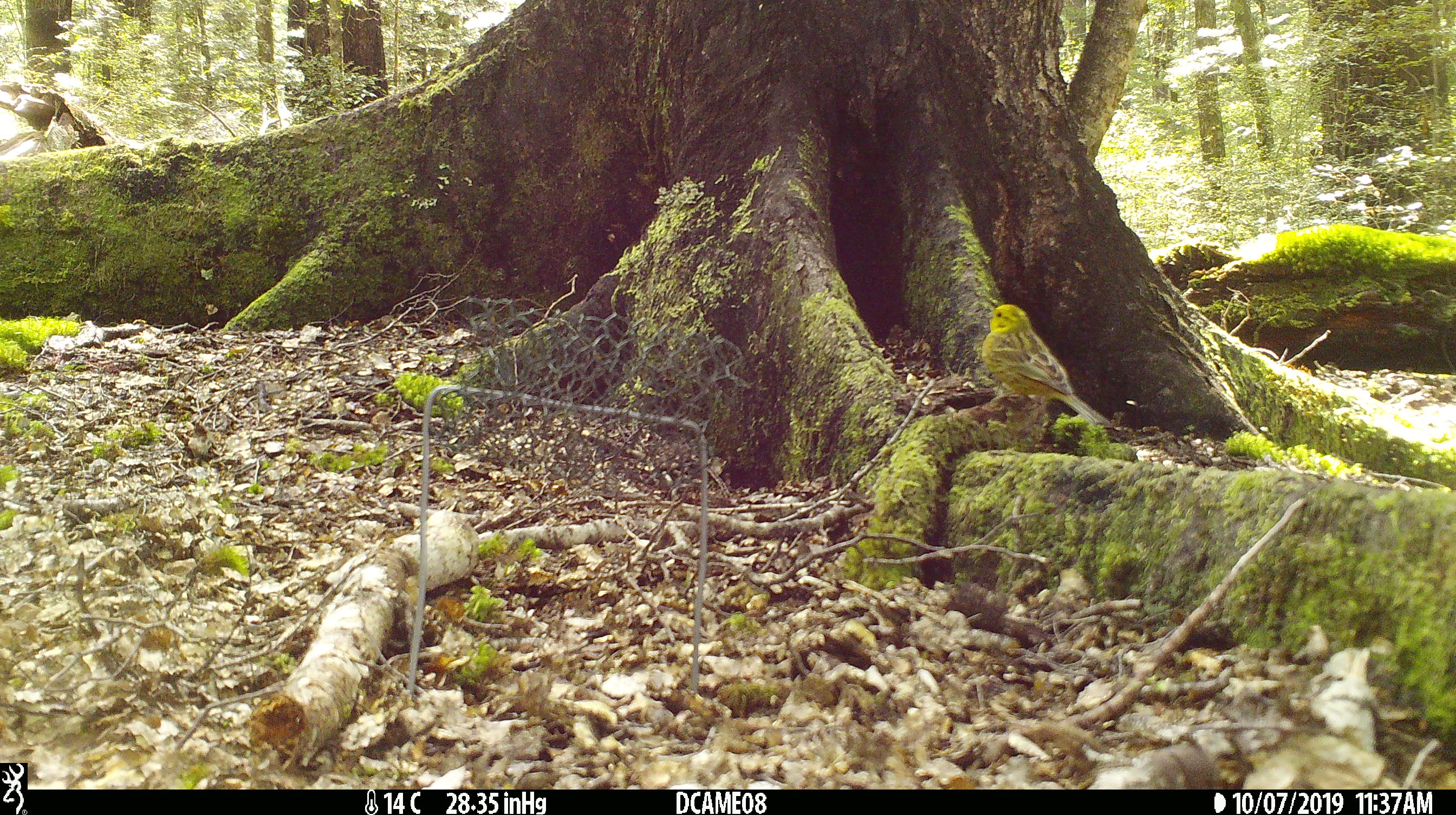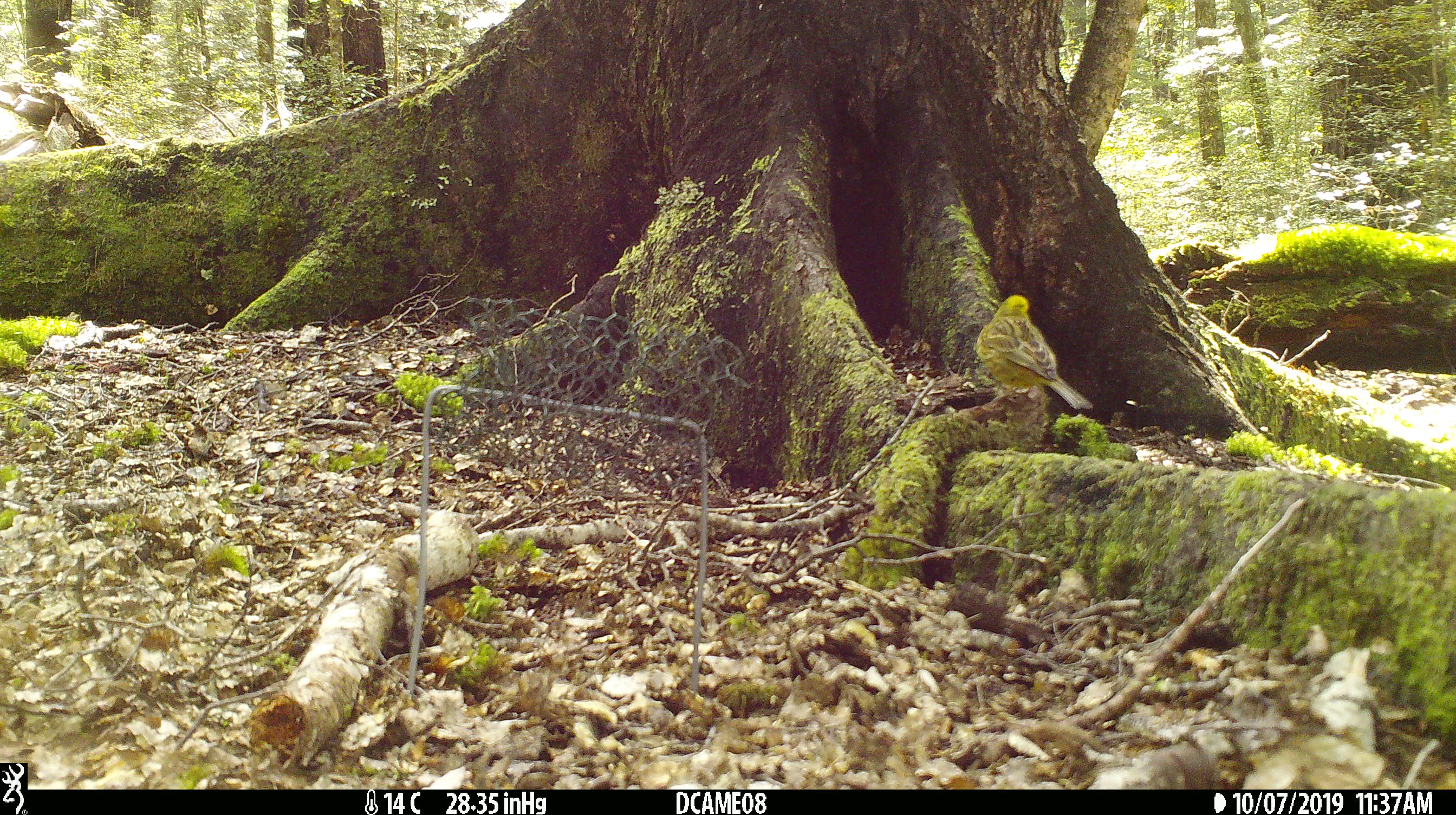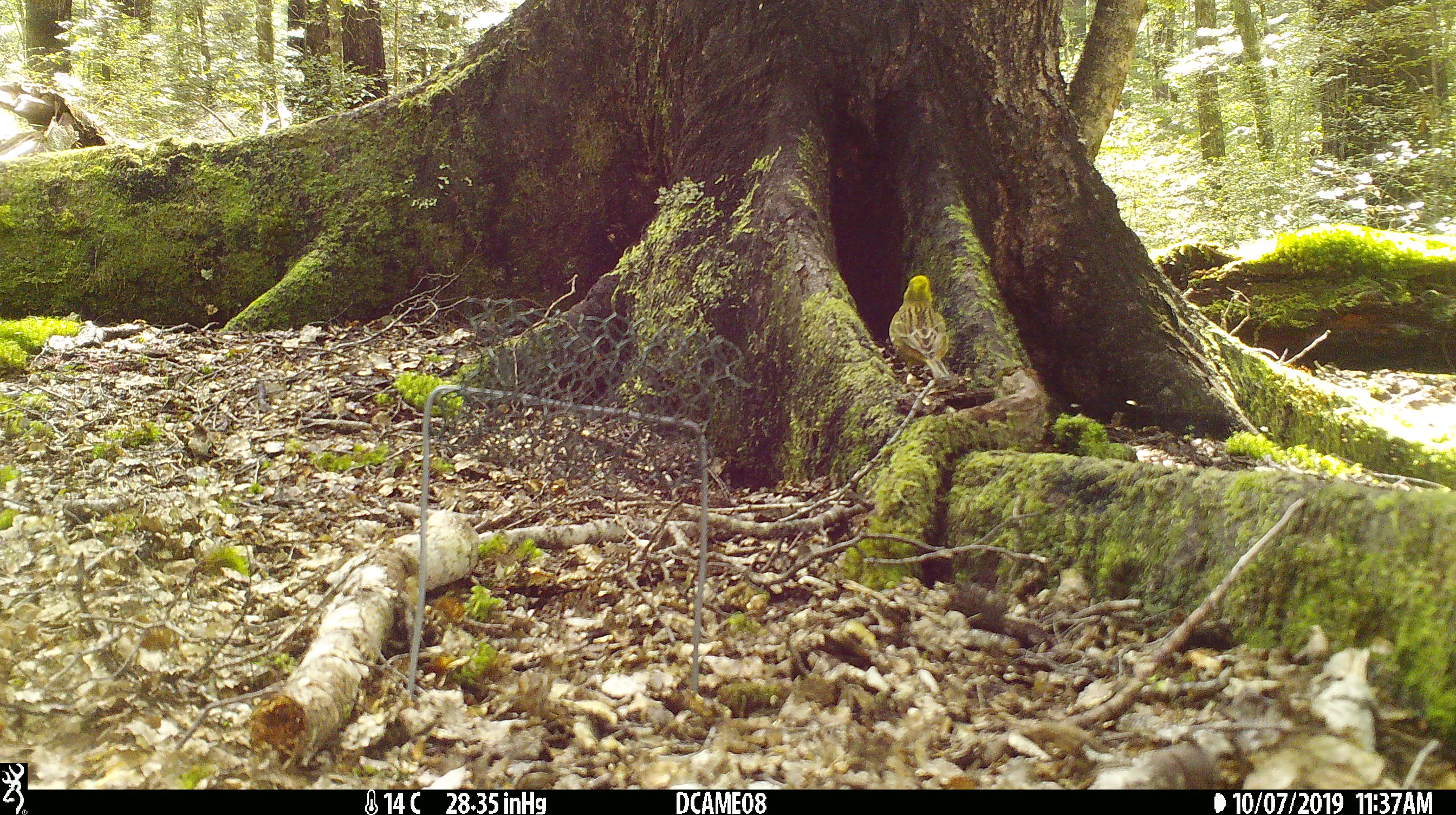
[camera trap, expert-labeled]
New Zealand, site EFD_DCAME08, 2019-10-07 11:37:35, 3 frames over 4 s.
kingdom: Animalia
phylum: Chordata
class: Aves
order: Passeriformes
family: Emberizidae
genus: Emberiza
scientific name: Emberiza citrinella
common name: yellowhammer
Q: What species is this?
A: Yellowhammer (Emberiza citrinella).